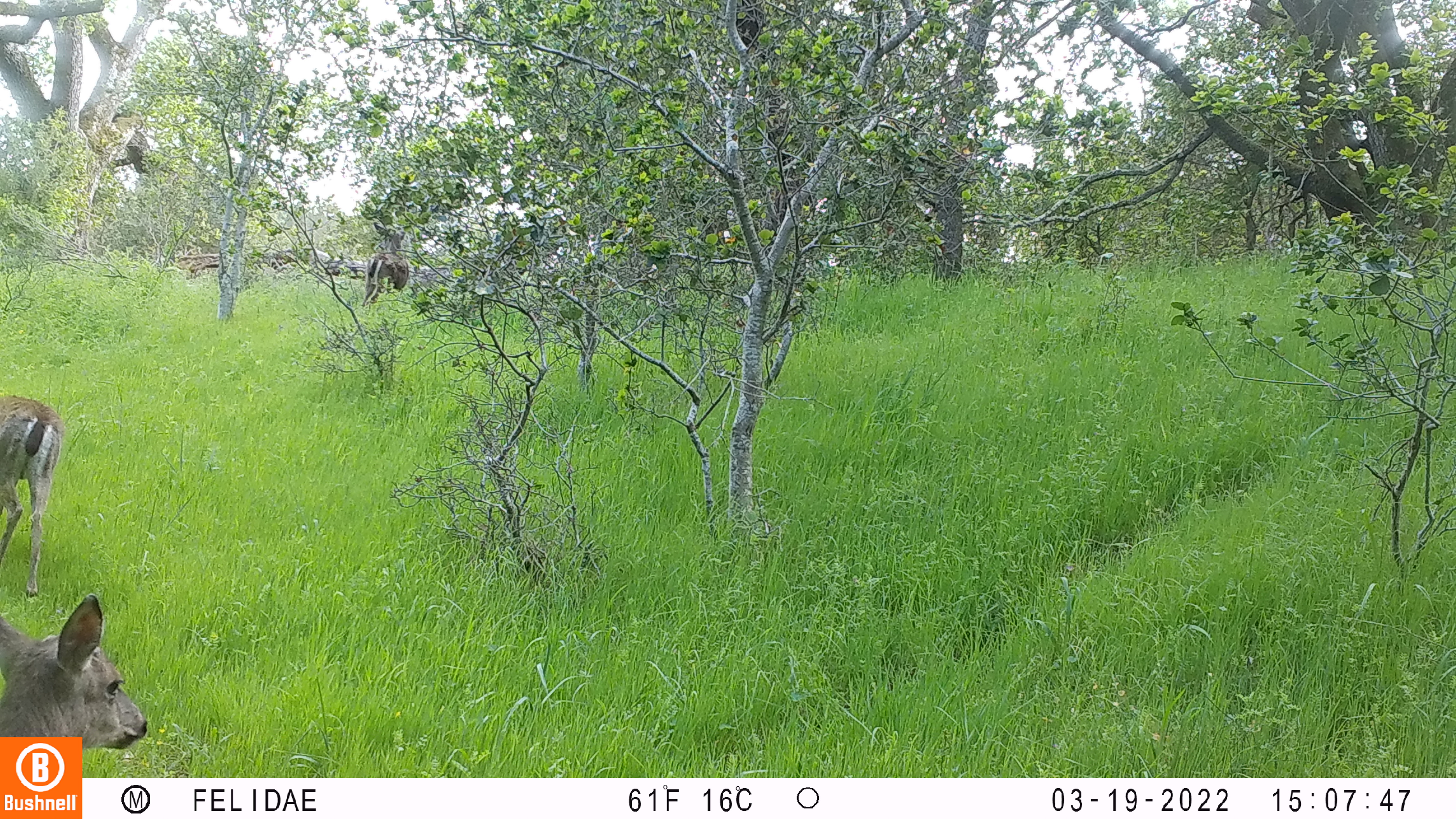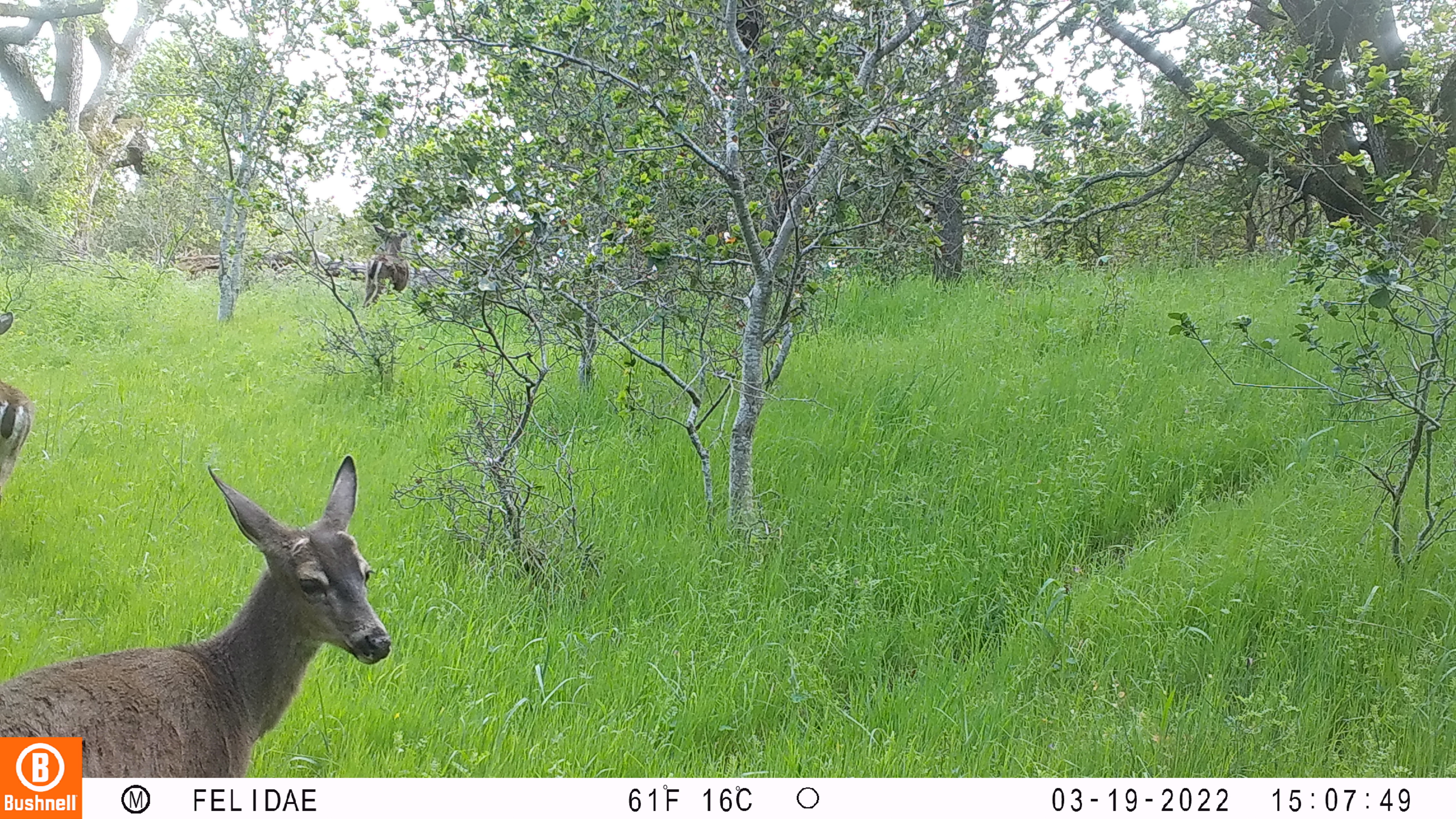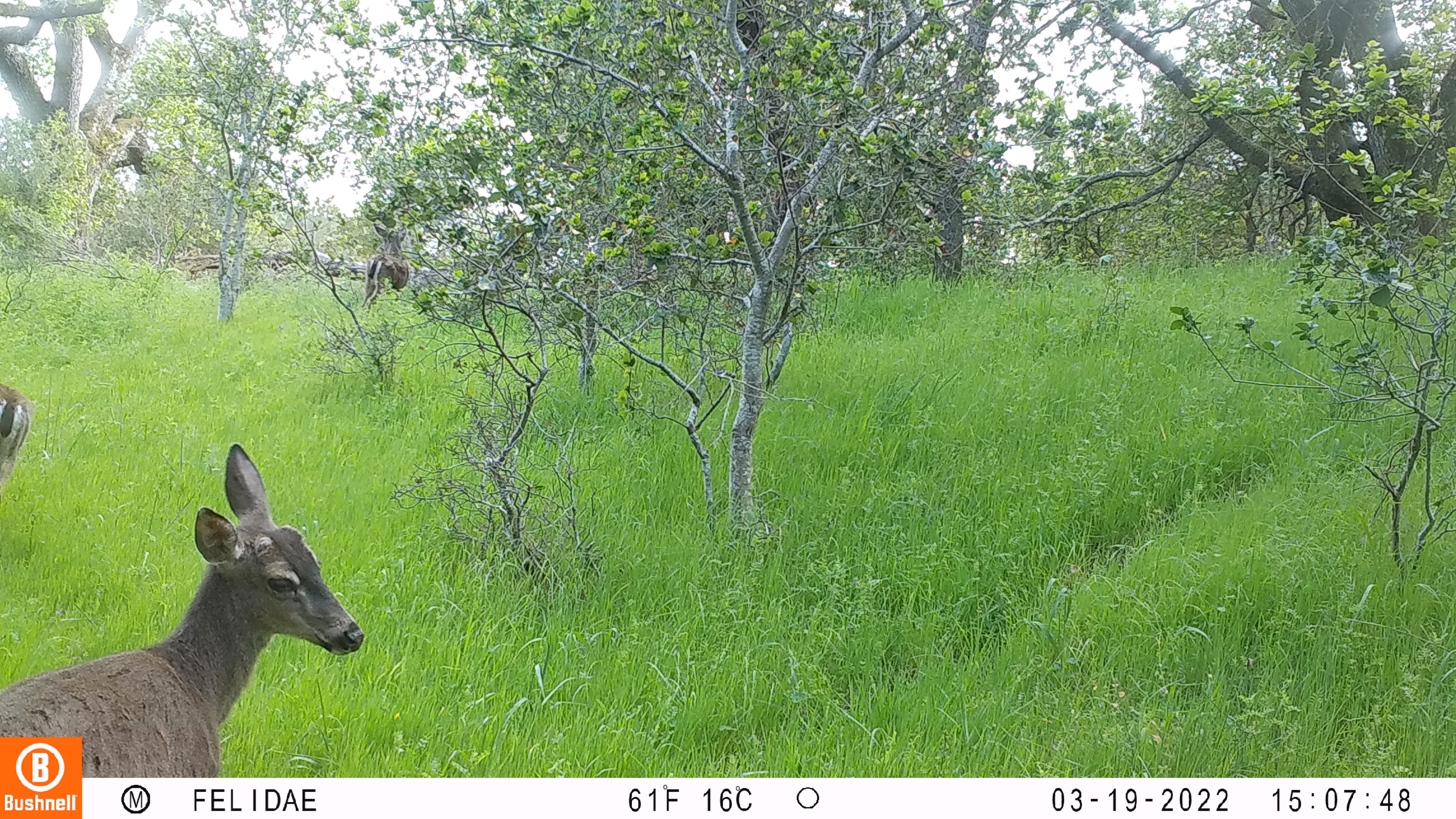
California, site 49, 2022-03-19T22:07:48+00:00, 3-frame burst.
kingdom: Animalia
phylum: Chordata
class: Mammalia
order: Artiodactyla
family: Cervidae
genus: Odocoileus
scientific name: Odocoileus hemionus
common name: mule deer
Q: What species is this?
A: Mule deer (Odocoileus hemionus).